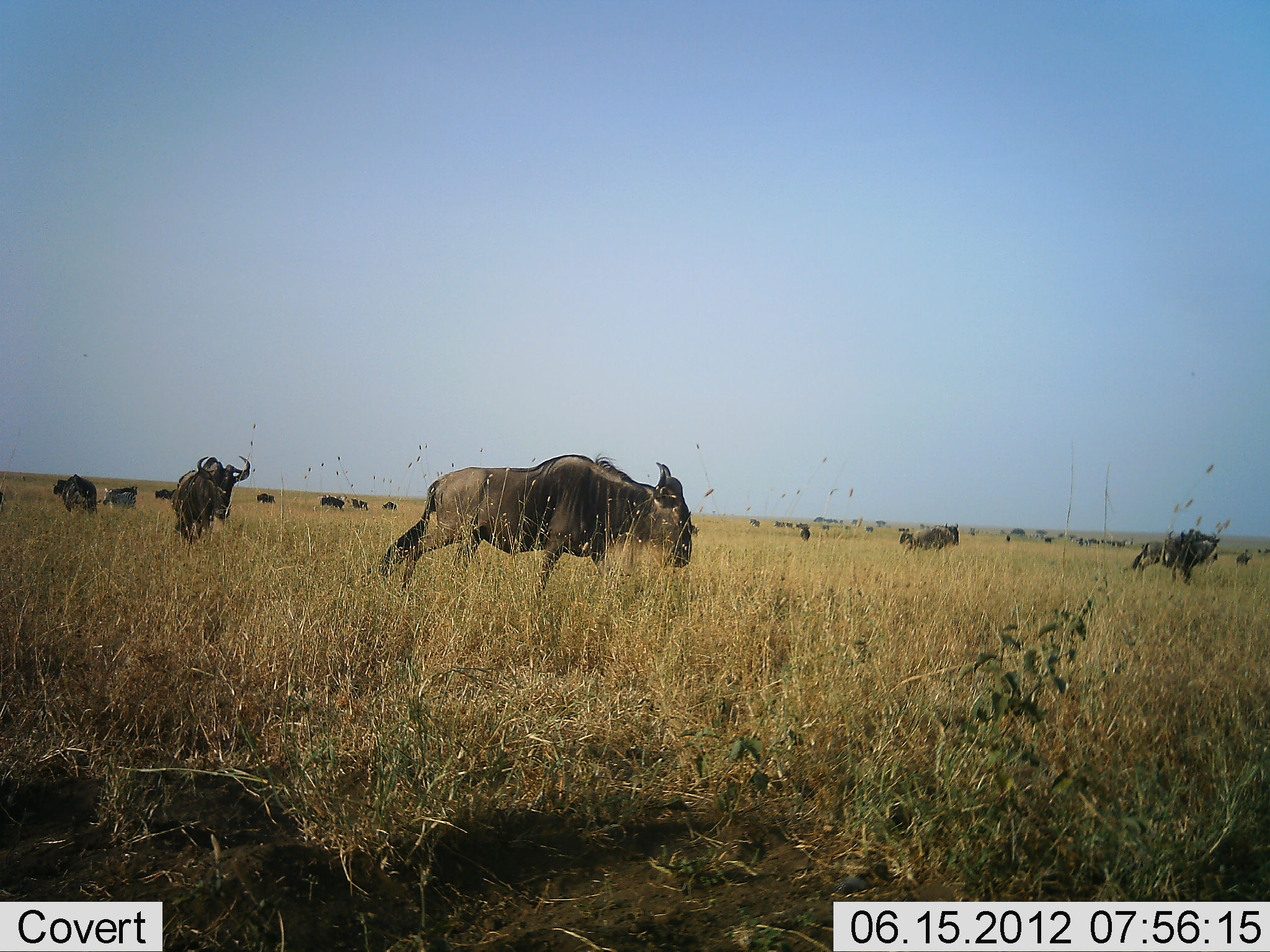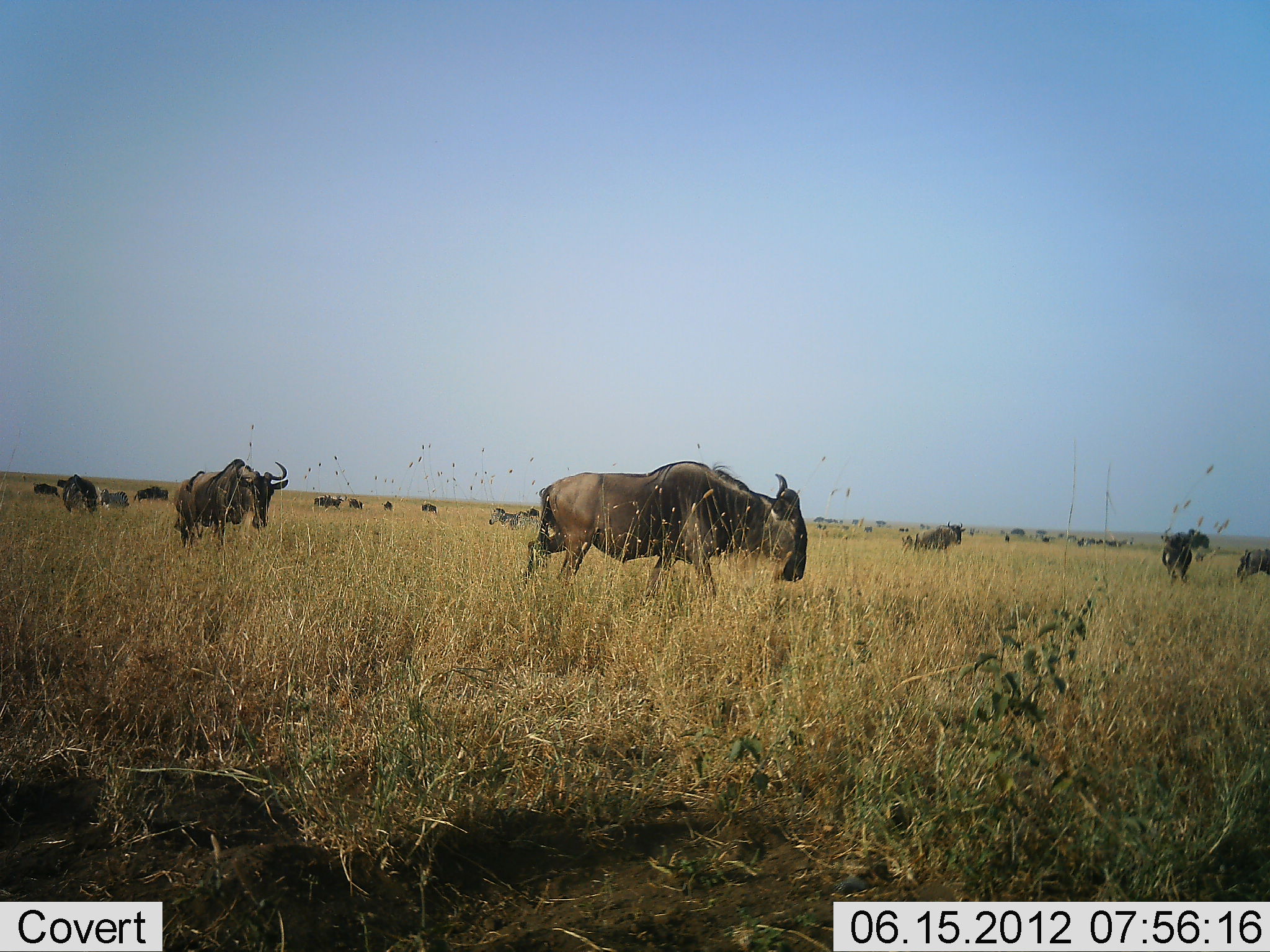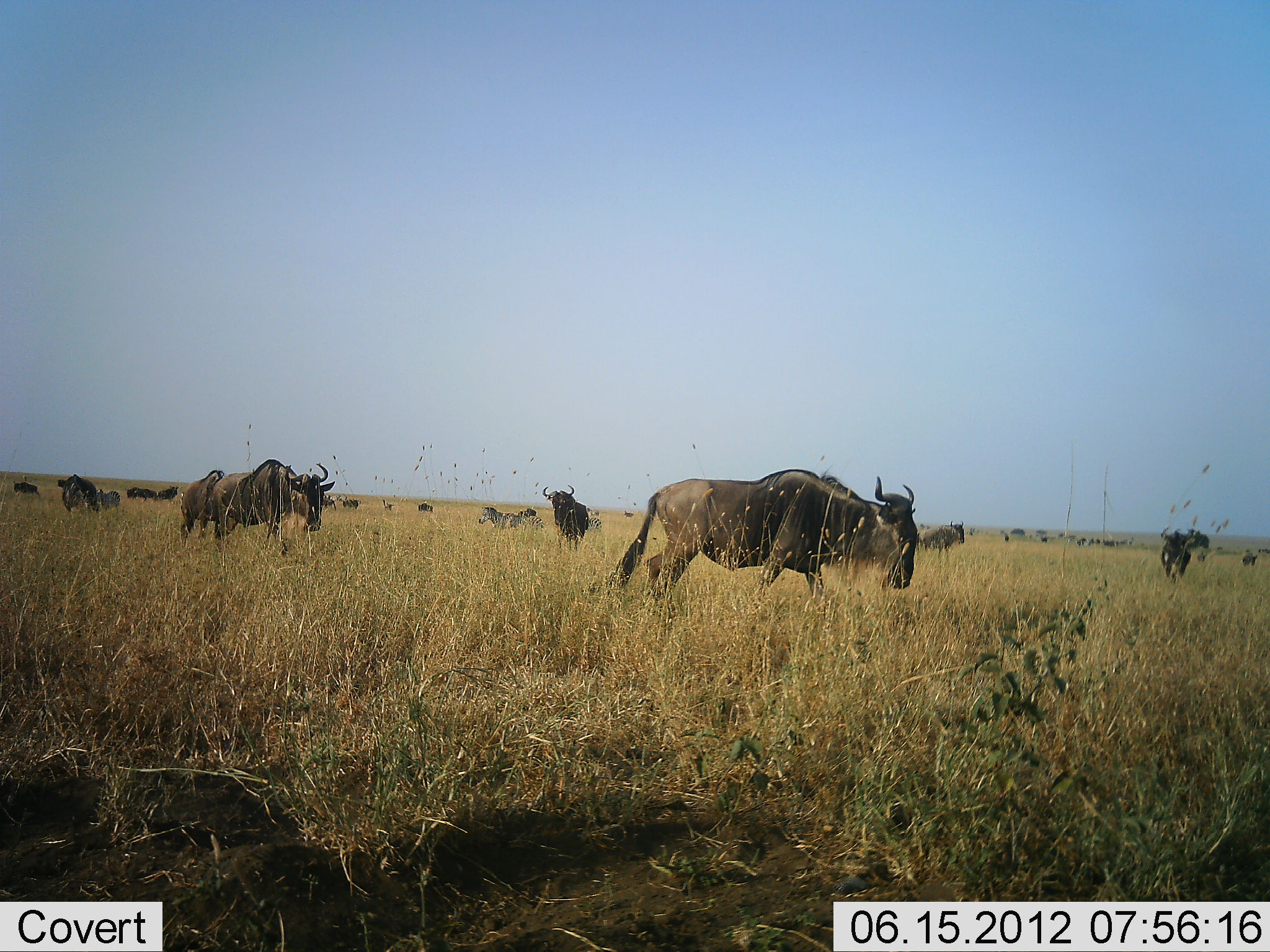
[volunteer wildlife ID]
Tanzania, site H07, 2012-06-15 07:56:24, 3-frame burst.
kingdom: Animalia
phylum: Chordata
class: Mammalia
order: Artiodactyla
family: Bovidae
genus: Connochaetes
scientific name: Connochaetes taurinus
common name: blue wildebeest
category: wildebeest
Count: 11-50.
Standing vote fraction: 18%.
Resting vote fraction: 0%.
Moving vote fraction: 100%.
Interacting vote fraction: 0%.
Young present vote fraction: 0%.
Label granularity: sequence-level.